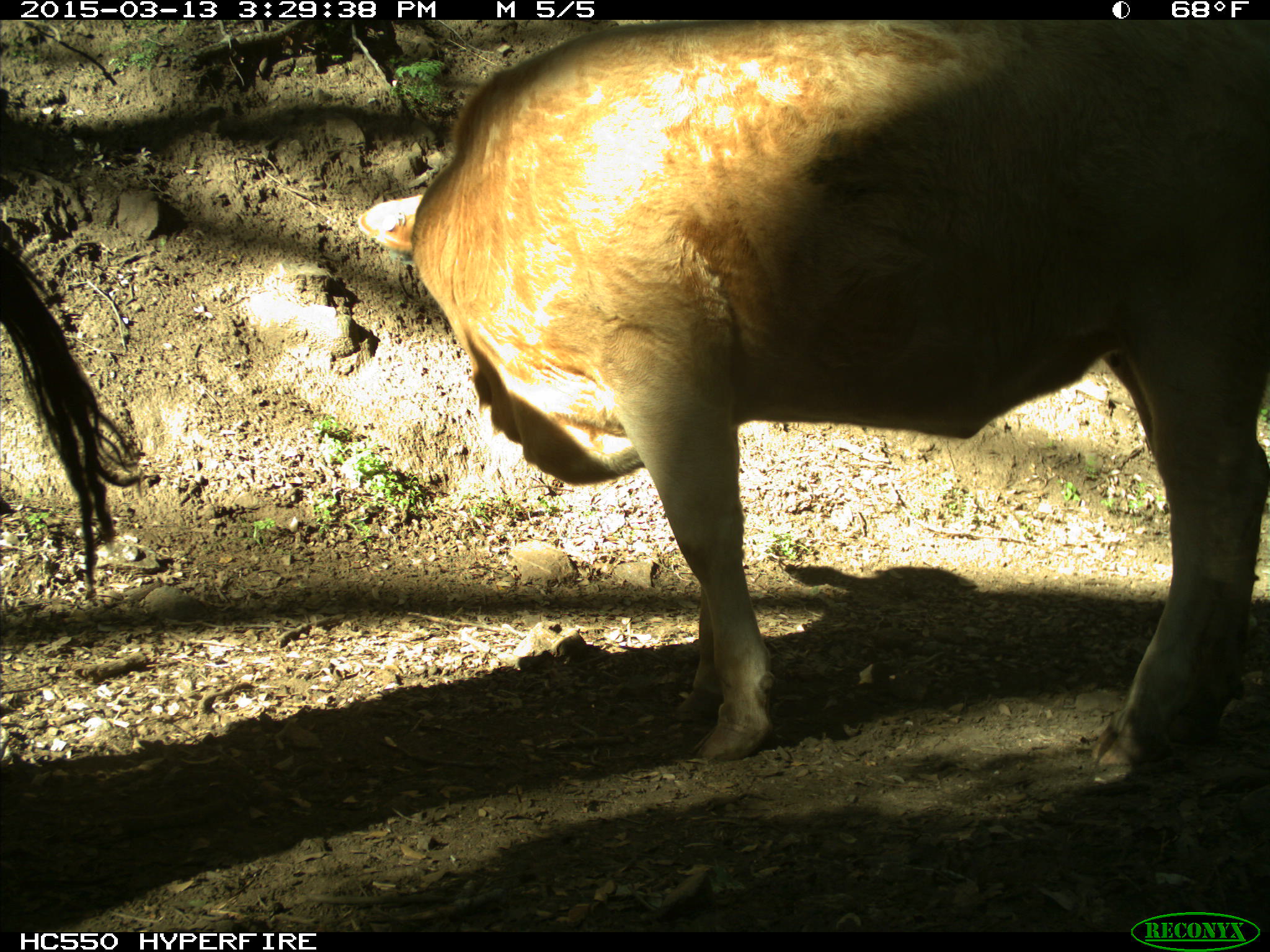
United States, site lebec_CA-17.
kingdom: Animalia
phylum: Chordata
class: Mammalia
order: Artiodactyla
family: Bovidae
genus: Bos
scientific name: Bos taurus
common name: domestic cow